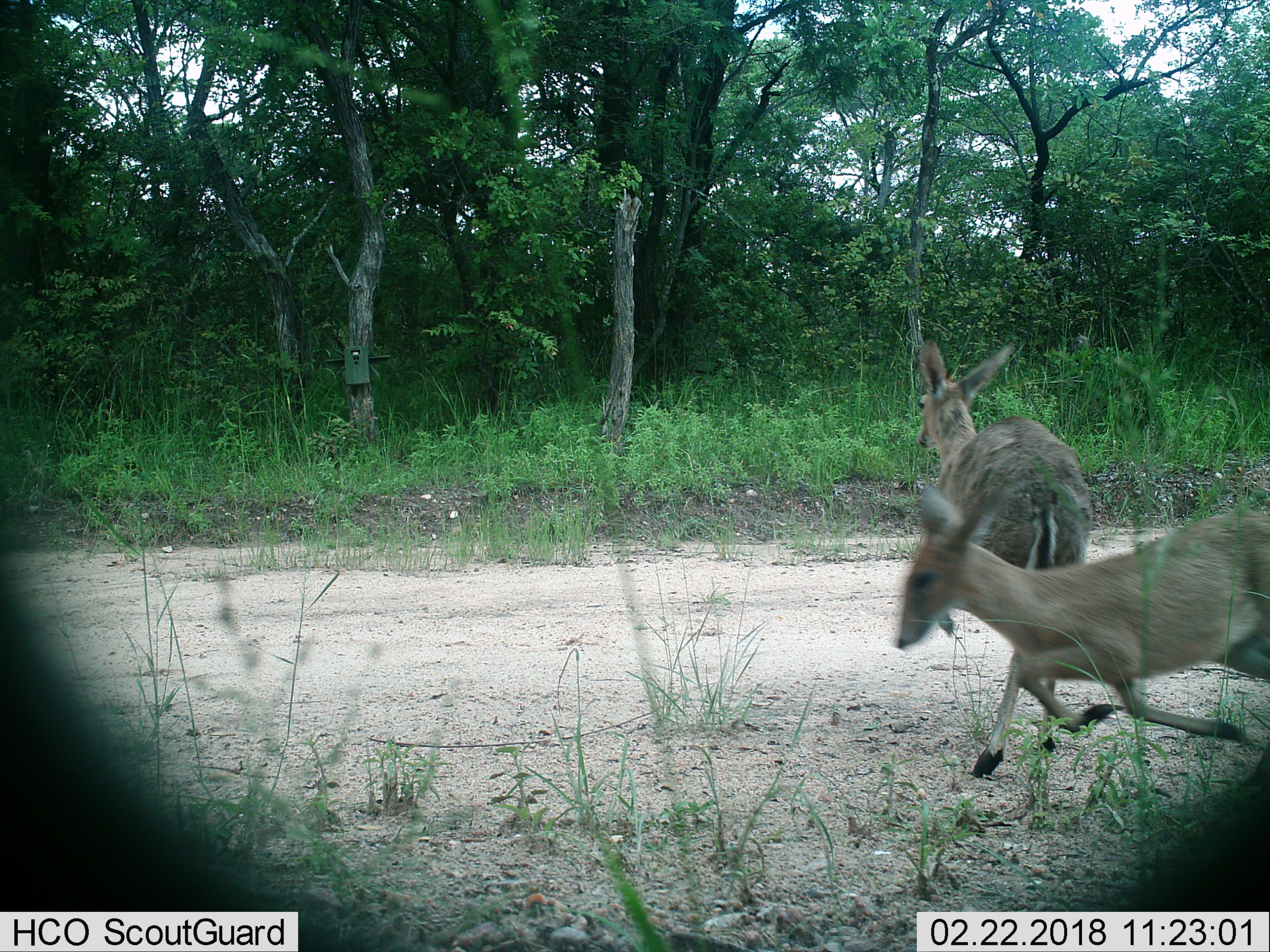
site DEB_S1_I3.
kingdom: Animalia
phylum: Chordata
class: Mammalia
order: Artiodactyla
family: Bovidae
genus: Sylvicapra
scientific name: Sylvicapra grimmia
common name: common duiker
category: duikercommongrey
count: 2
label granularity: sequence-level